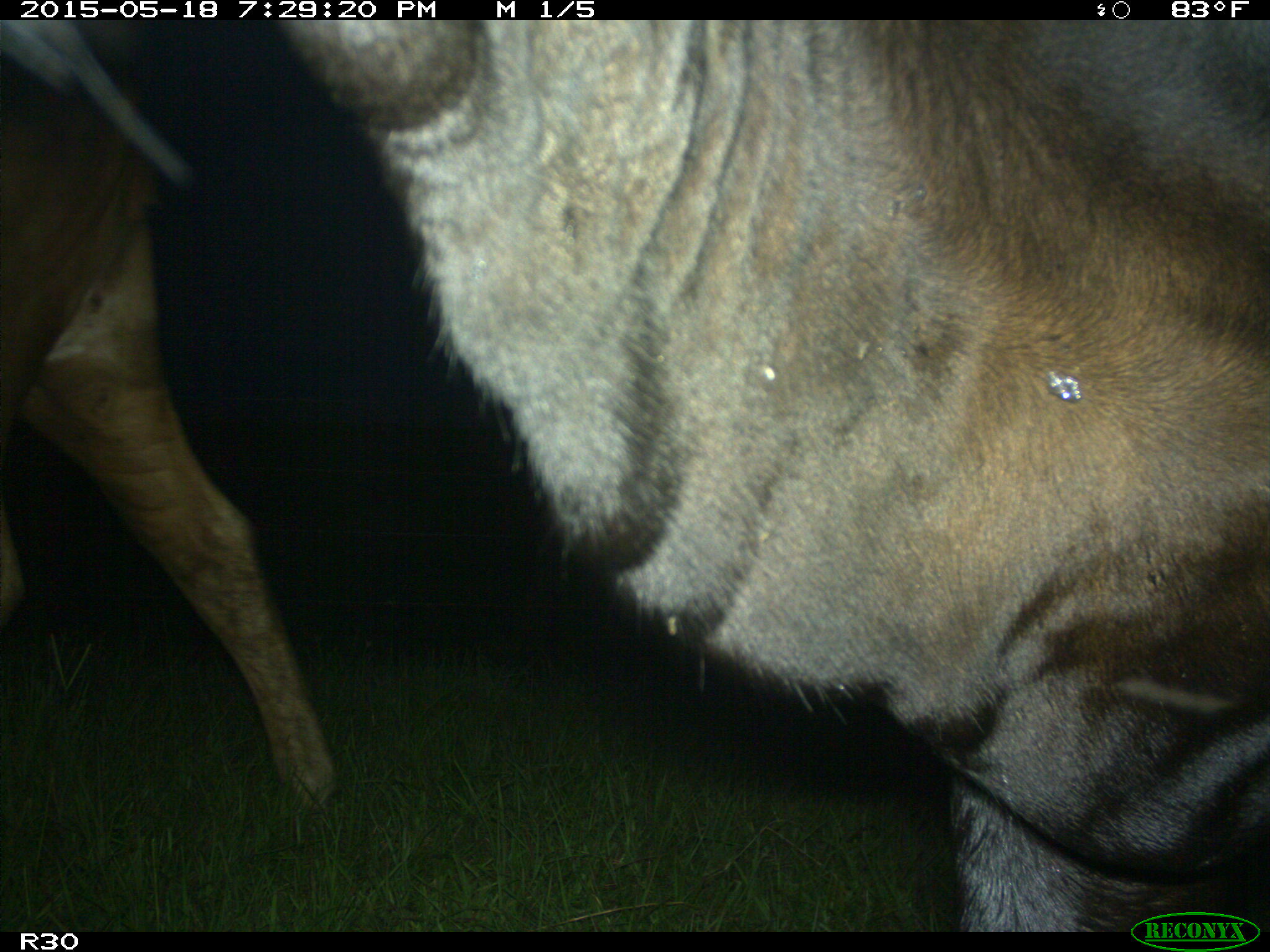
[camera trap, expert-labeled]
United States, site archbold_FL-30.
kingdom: Animalia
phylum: Chordata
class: Mammalia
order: Artiodactyla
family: Bovidae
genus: Bos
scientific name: Bos taurus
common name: domestic cow